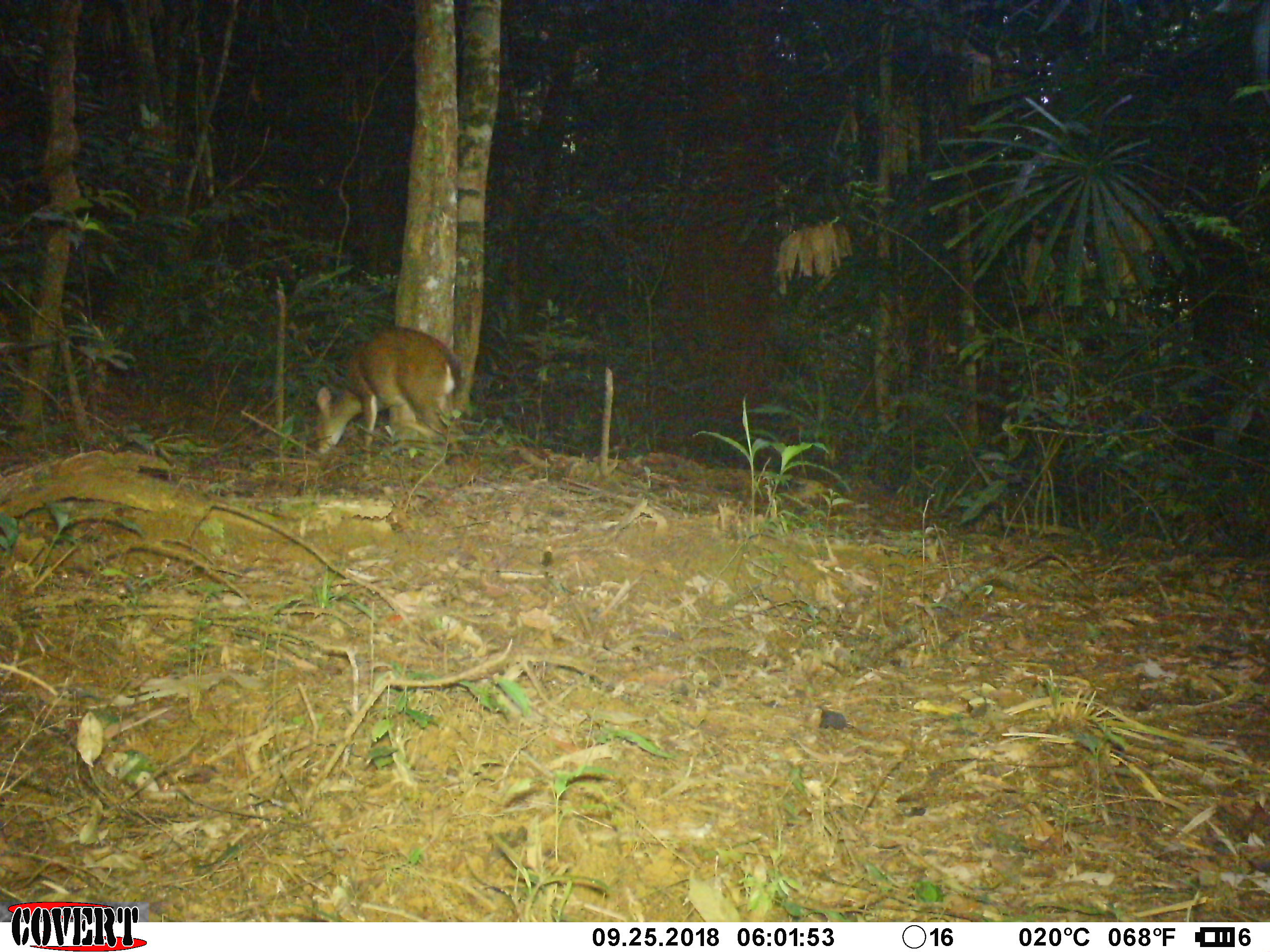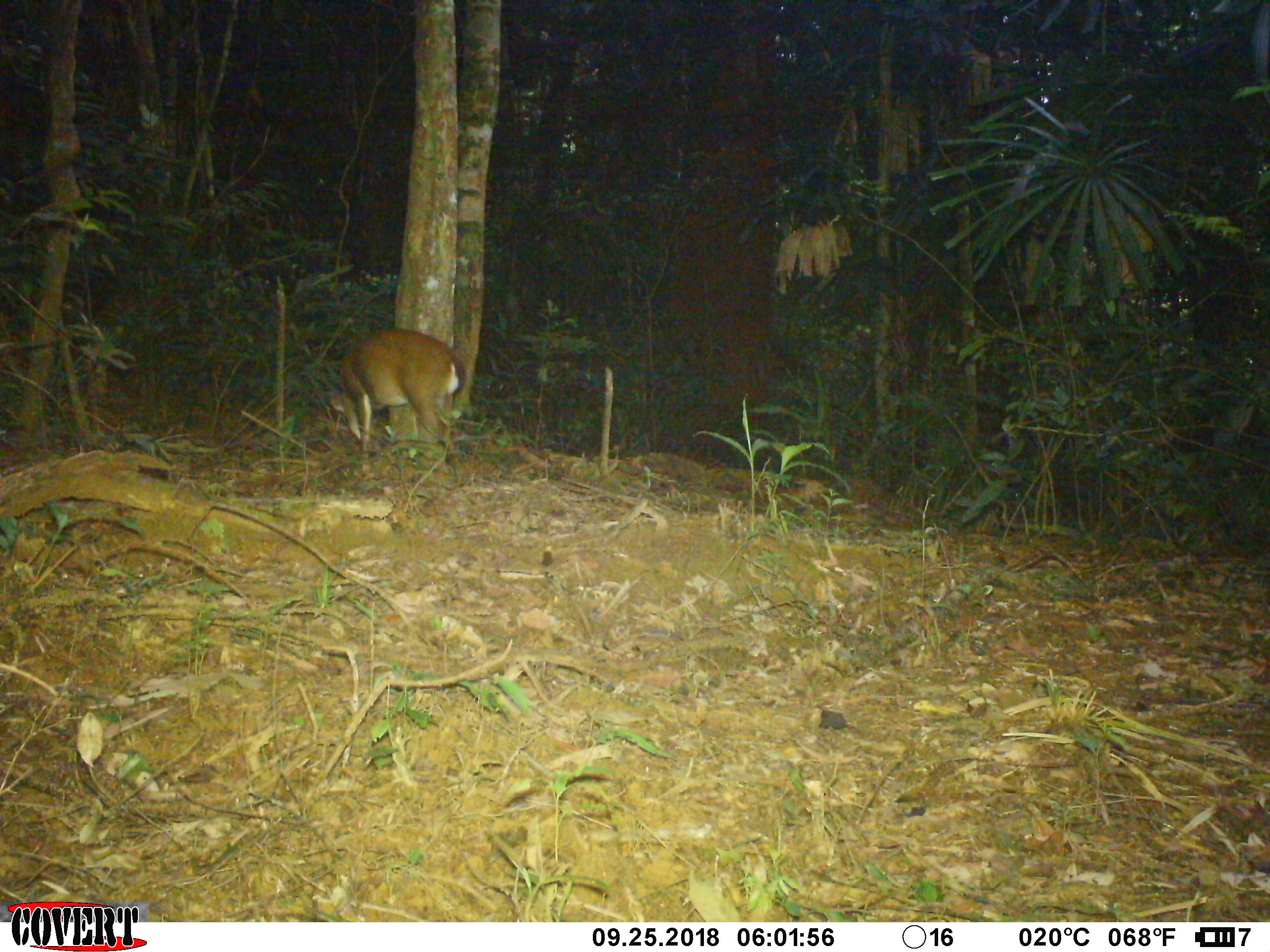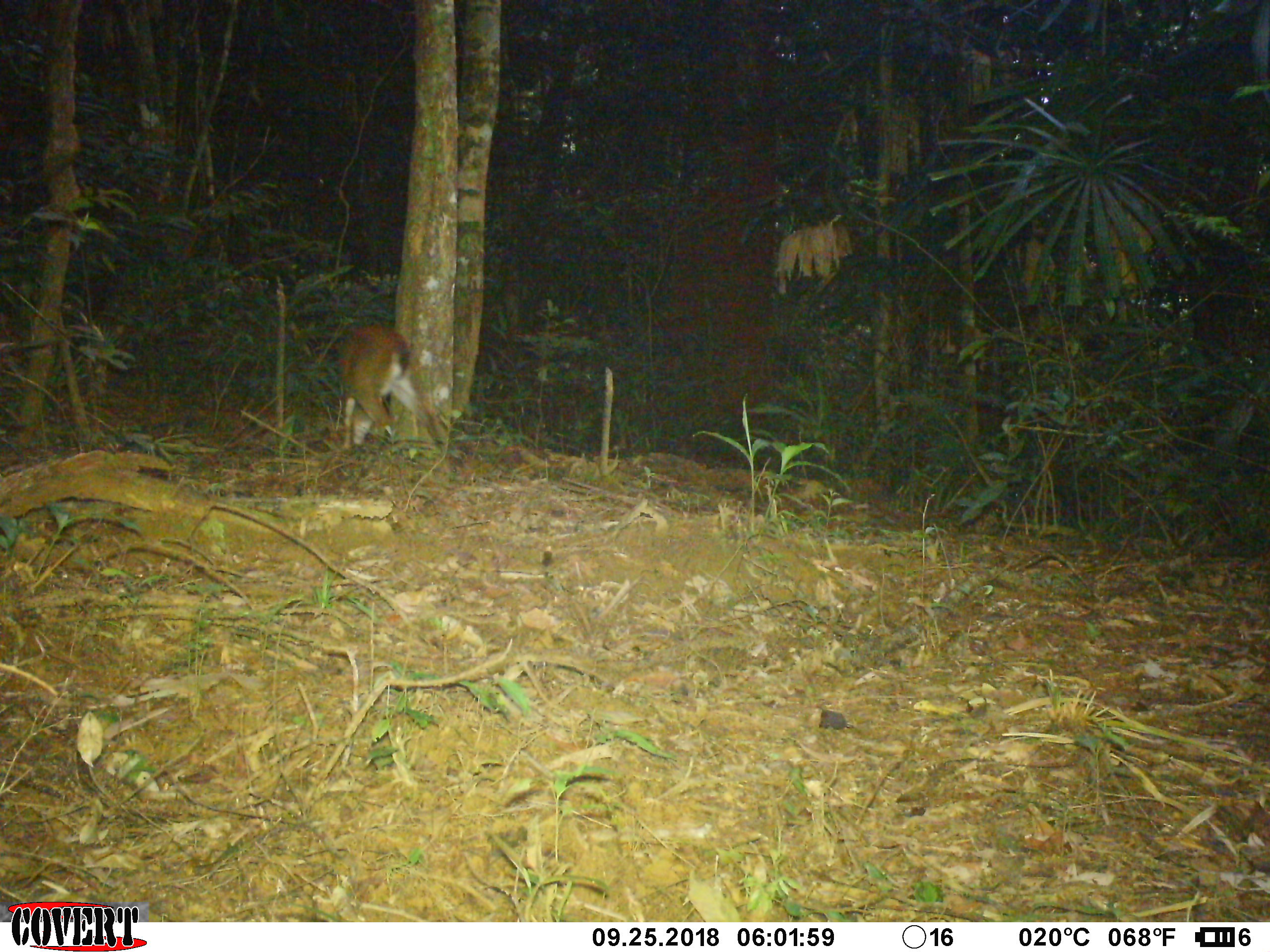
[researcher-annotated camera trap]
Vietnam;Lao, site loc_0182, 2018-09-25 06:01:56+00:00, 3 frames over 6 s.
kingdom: Animalia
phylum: Chordata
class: Mammalia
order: Artiodactyla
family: Cervidae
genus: Muntiacus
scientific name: Muntiacus vuquangensis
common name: large-antlered muntjac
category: large antlered muntjac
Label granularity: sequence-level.